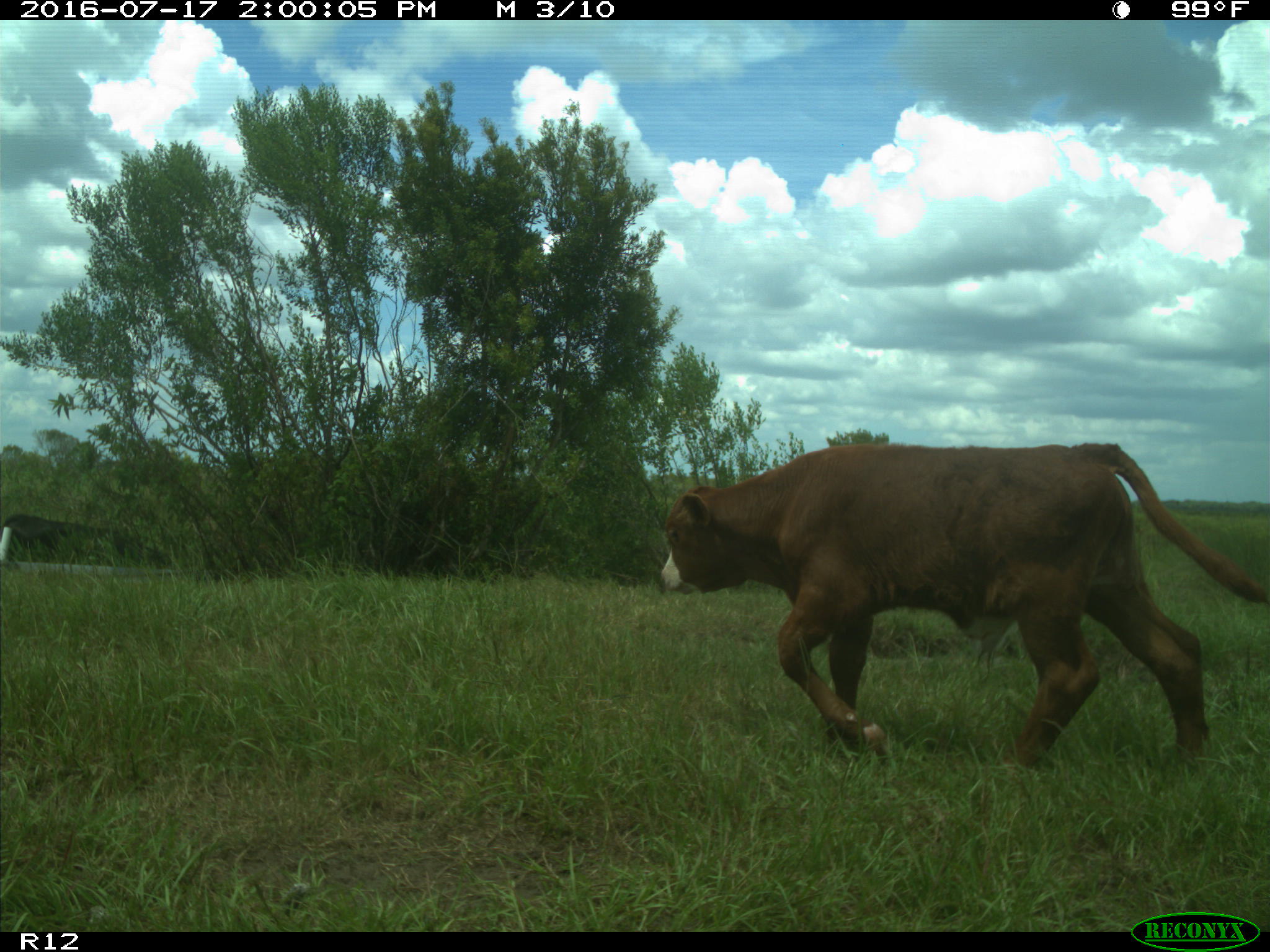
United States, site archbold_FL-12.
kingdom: Animalia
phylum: Chordata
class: Mammalia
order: Artiodactyla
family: Bovidae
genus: Bos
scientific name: Bos taurus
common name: domestic cow